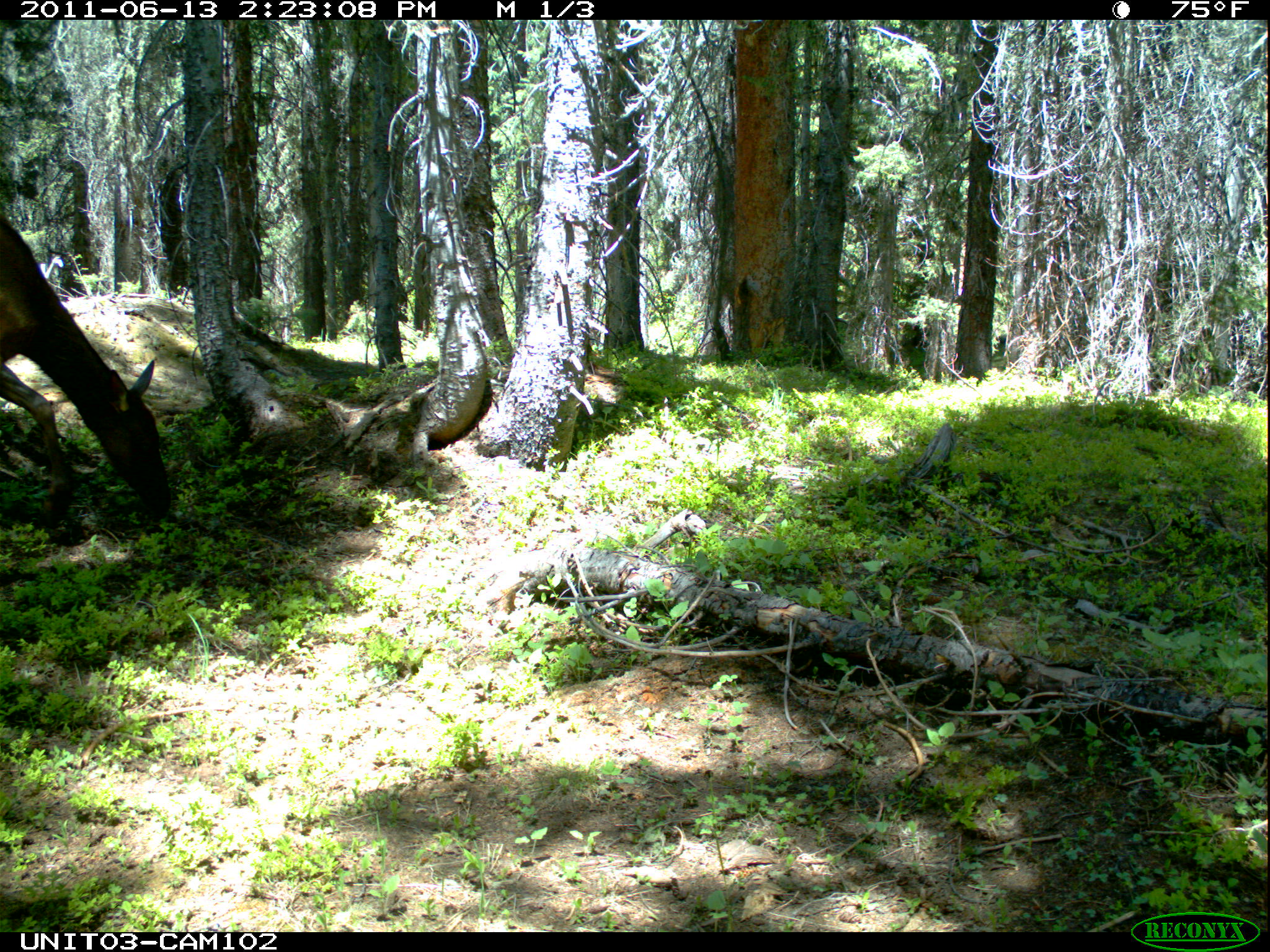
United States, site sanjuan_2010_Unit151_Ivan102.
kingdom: Animalia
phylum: Chordata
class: Mammalia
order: Artiodactyla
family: Cervidae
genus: Cervus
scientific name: Cervus elaphus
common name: red deer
Cervus elaphus (red deer).